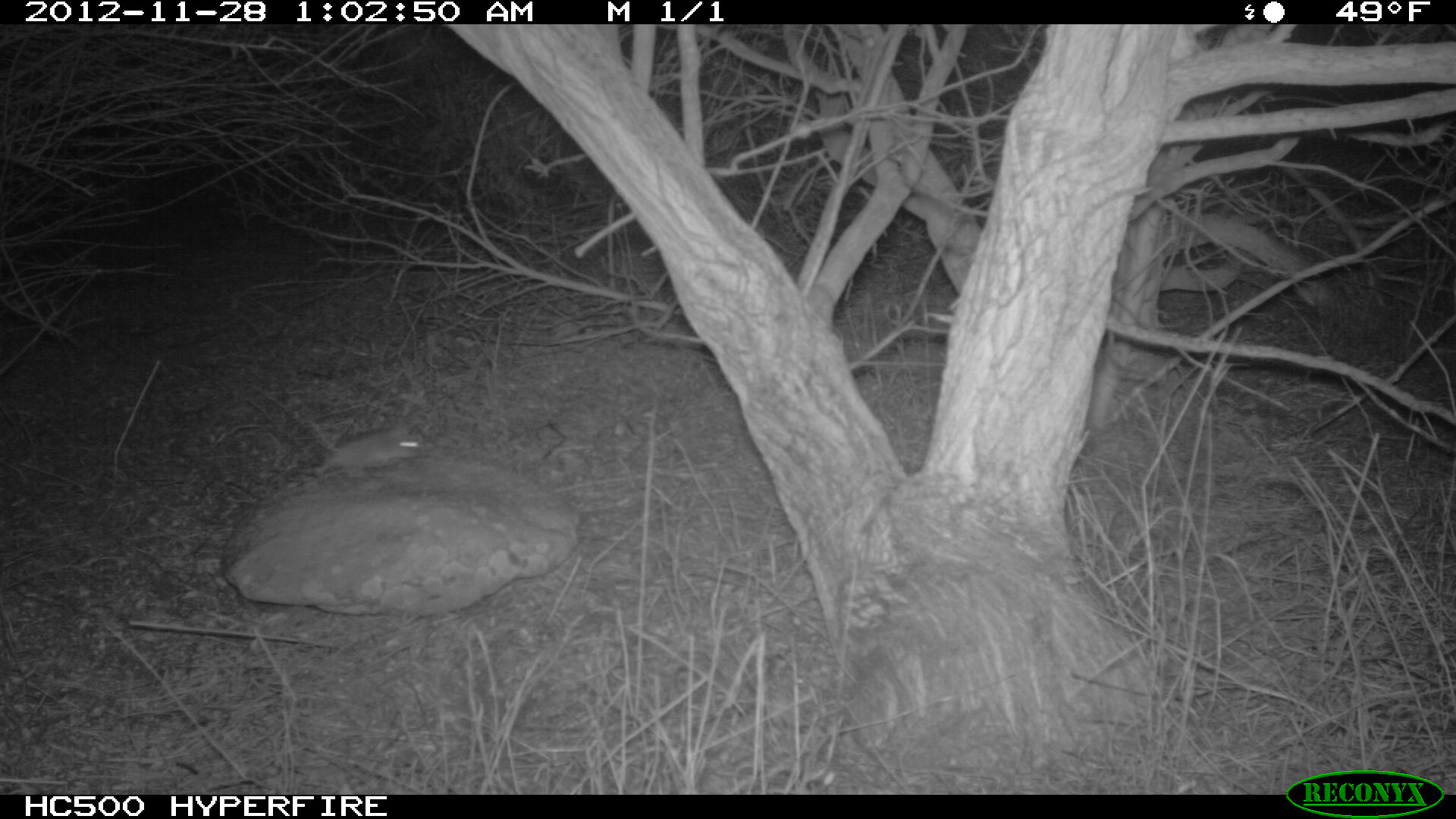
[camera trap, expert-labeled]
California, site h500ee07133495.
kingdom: Animalia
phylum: Chordata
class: Mammalia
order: Rodentia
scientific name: Rodentia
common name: rodent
Rodent (Rodentia).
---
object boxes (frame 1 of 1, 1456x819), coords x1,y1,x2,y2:
rodent: 305,416,421,477